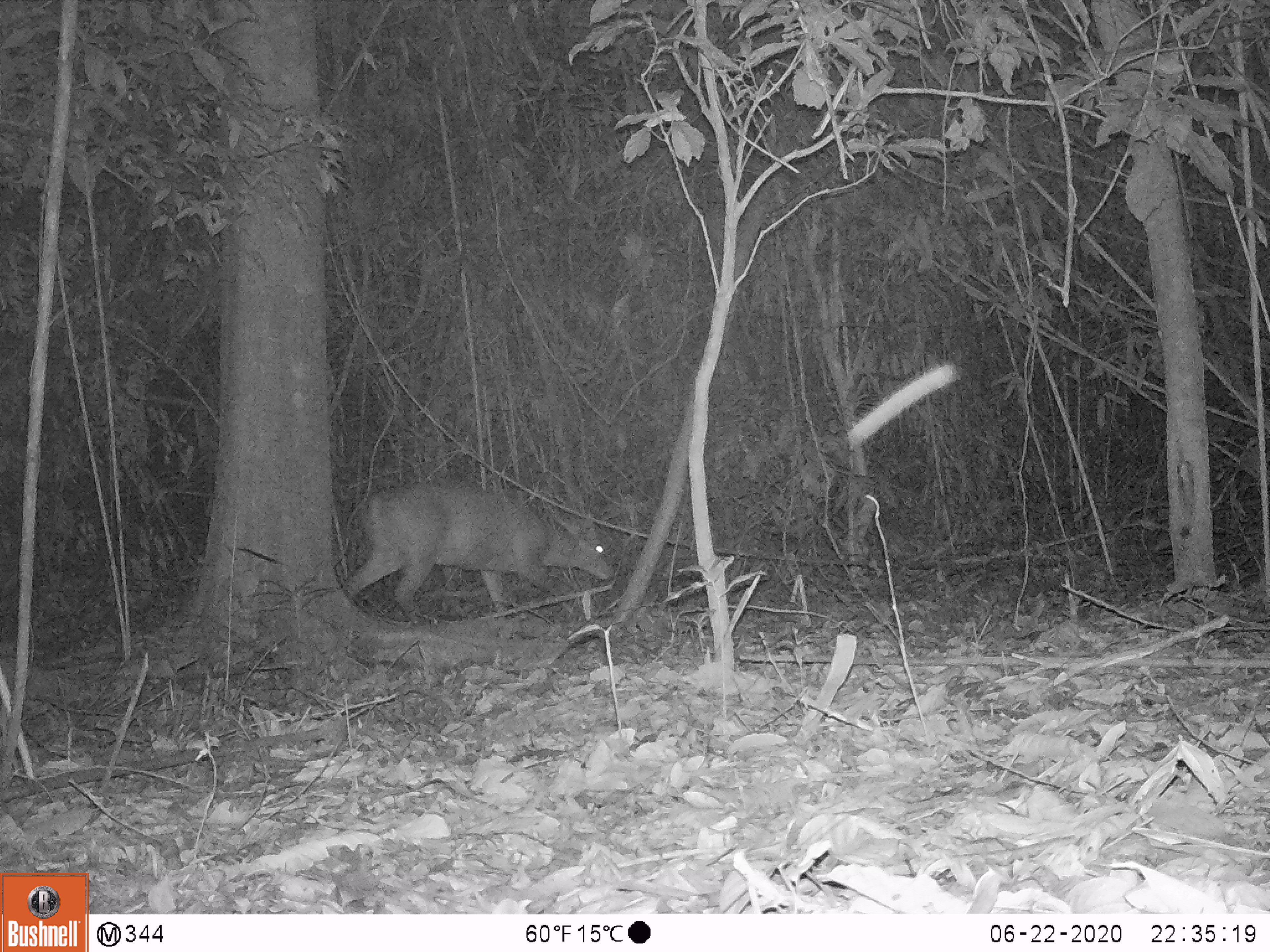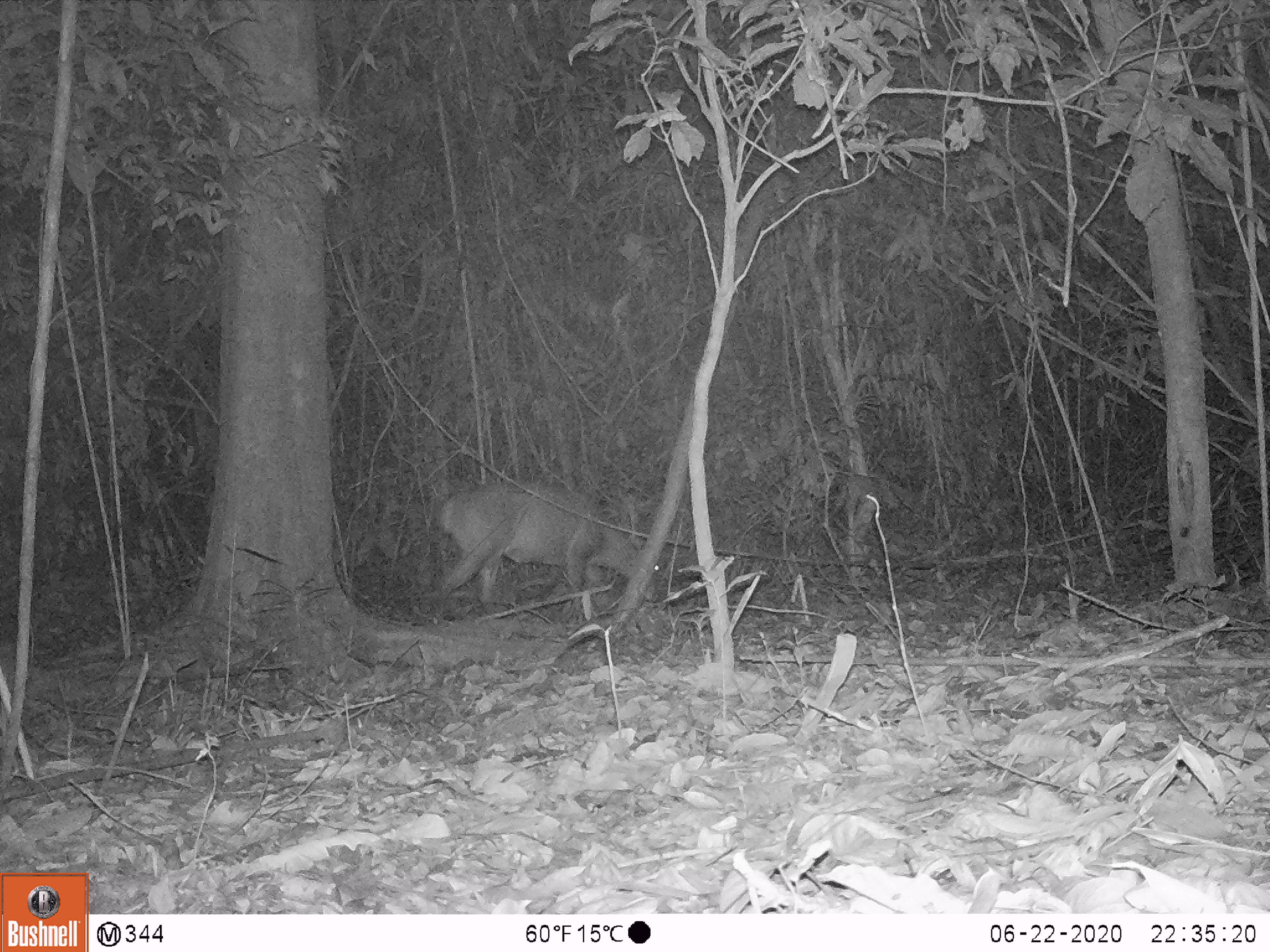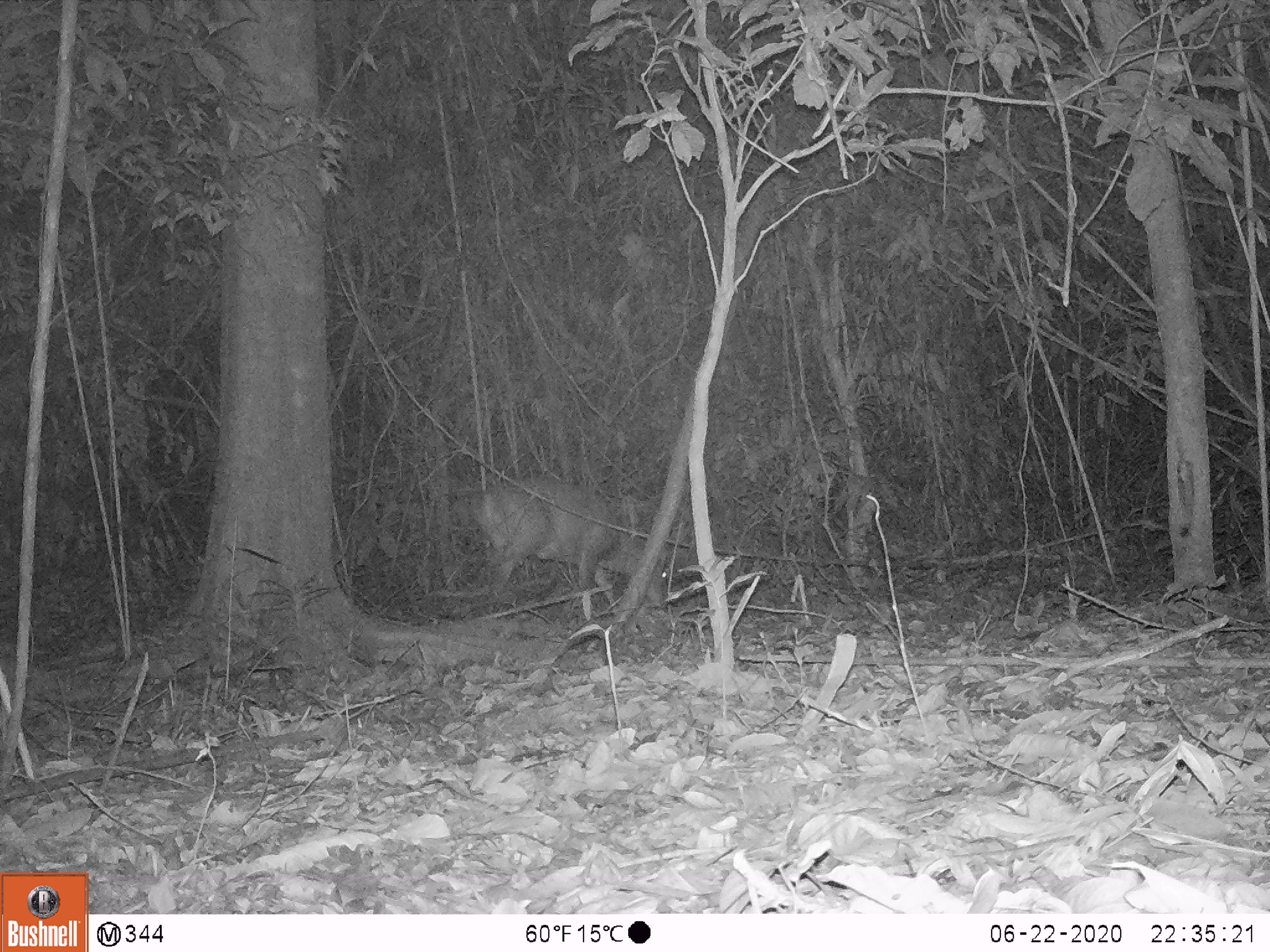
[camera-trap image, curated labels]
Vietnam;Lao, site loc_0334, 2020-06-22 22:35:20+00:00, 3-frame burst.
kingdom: Animalia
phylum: Chordata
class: Mammalia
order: Artiodactyla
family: Cervidae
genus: Muntiacus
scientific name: Muntiacus vuquangensis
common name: large-antlered muntjac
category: large antlered muntjac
Large antlered muntjac (large-antlered muntjac) (Muntiacus vuquangensis). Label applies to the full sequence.